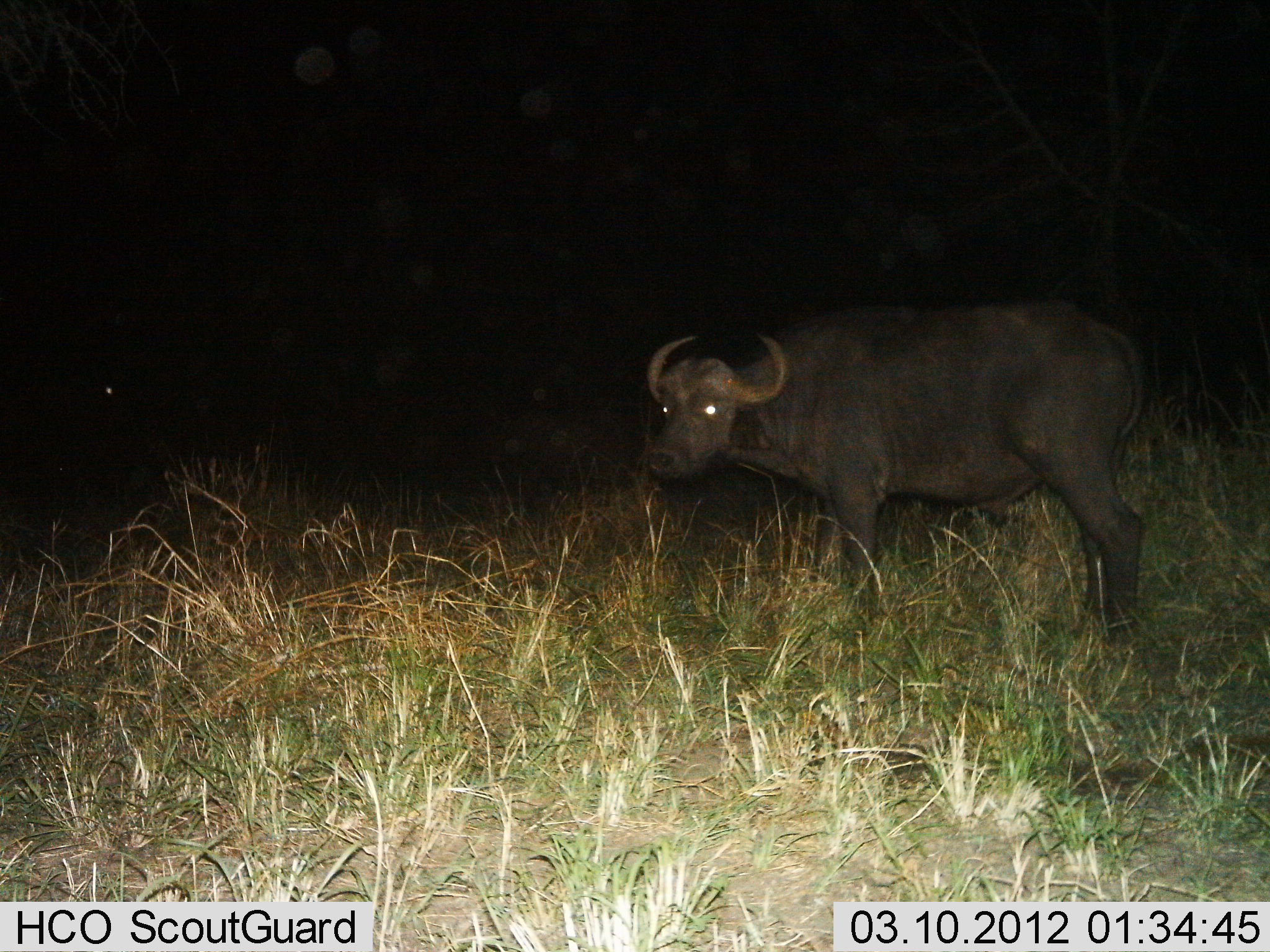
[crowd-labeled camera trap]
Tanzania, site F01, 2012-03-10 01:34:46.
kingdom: Animalia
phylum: Chordata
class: Mammalia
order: Artiodactyla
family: Bovidae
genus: Syncerus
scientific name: Syncerus caffer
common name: cape buffalo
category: buffalo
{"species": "buffalo (cape buffalo) (Syncerus caffer)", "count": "1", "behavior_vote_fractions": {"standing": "100%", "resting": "0%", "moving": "0%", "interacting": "0%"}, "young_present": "4%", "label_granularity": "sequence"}